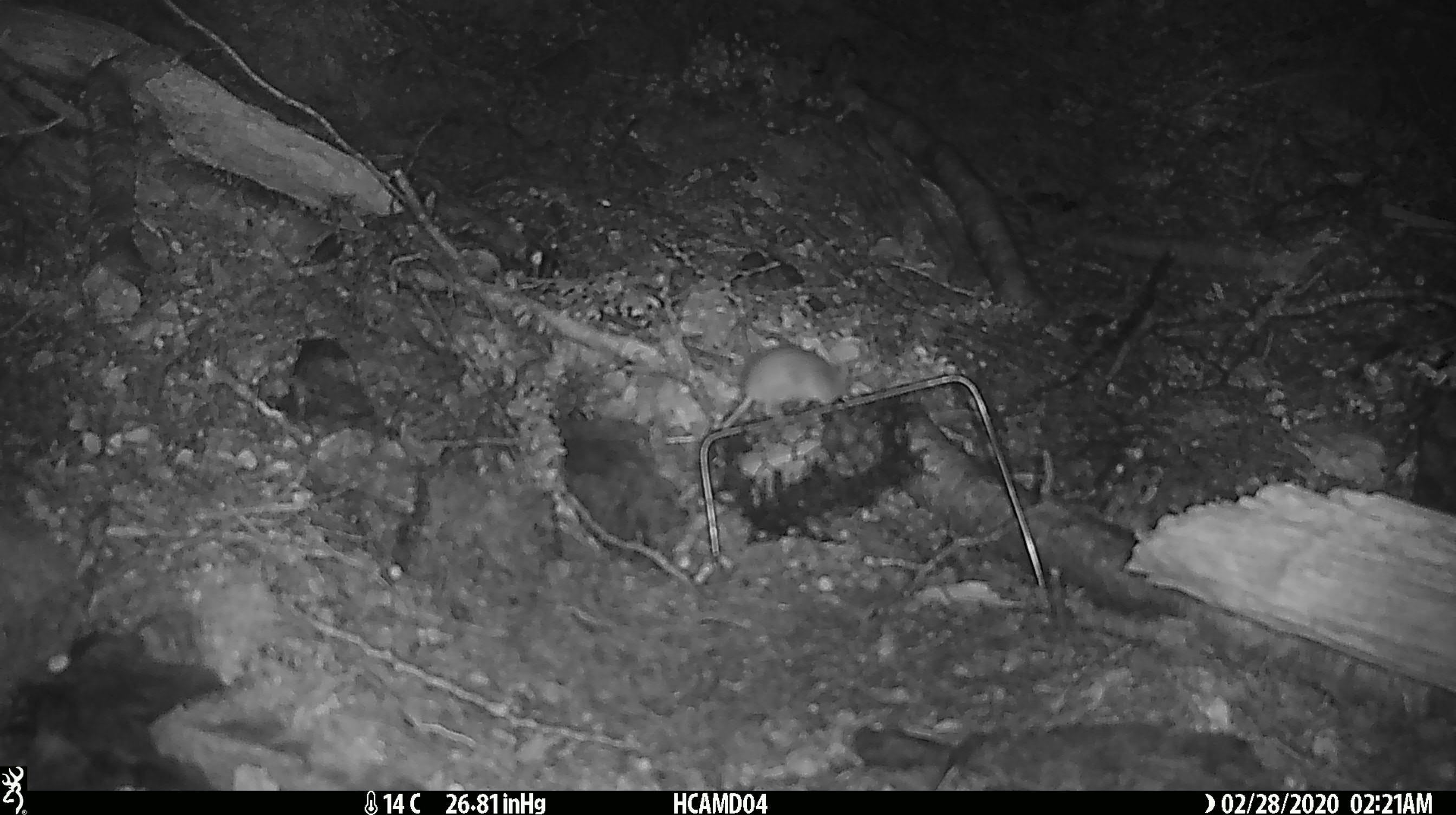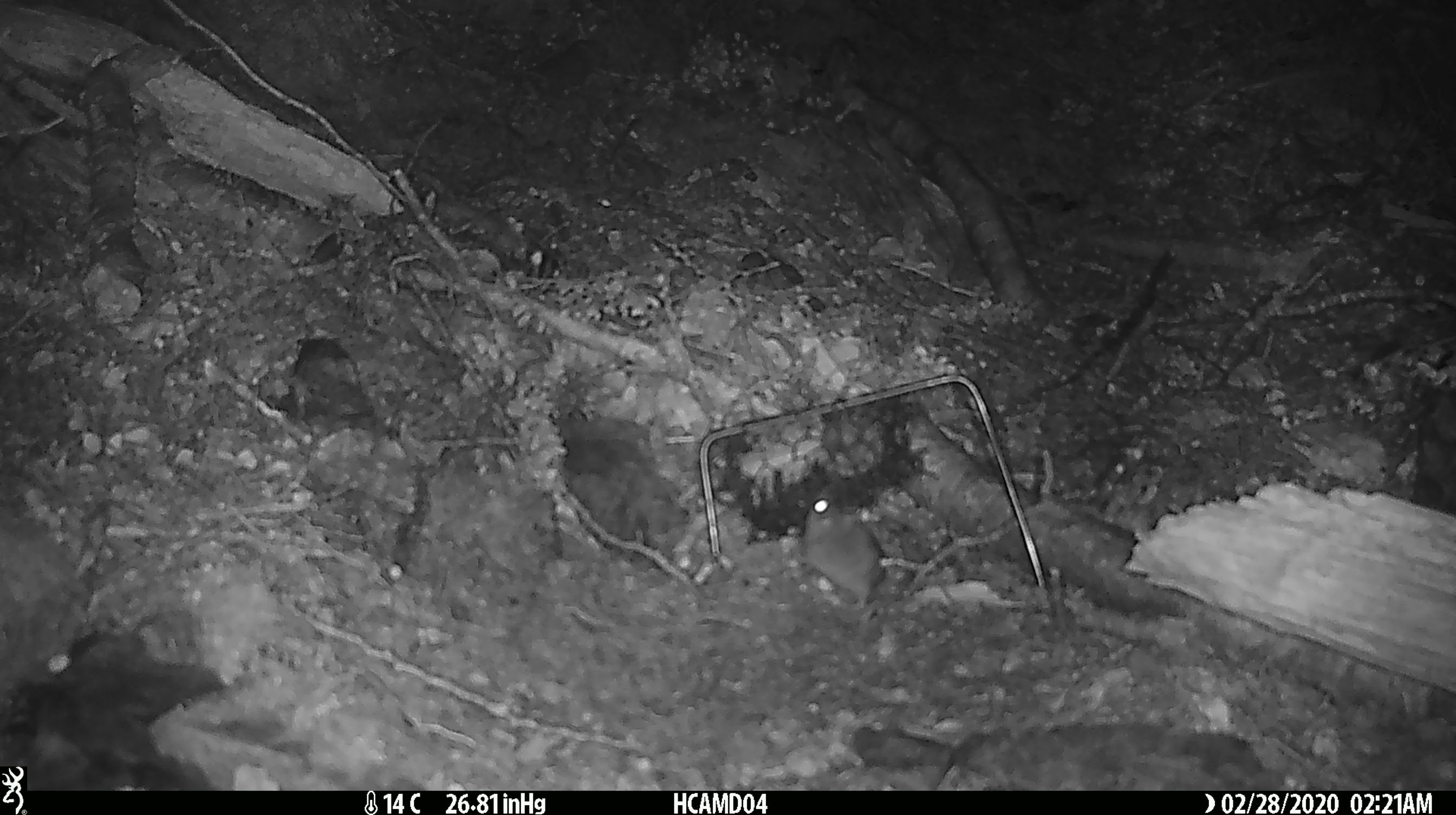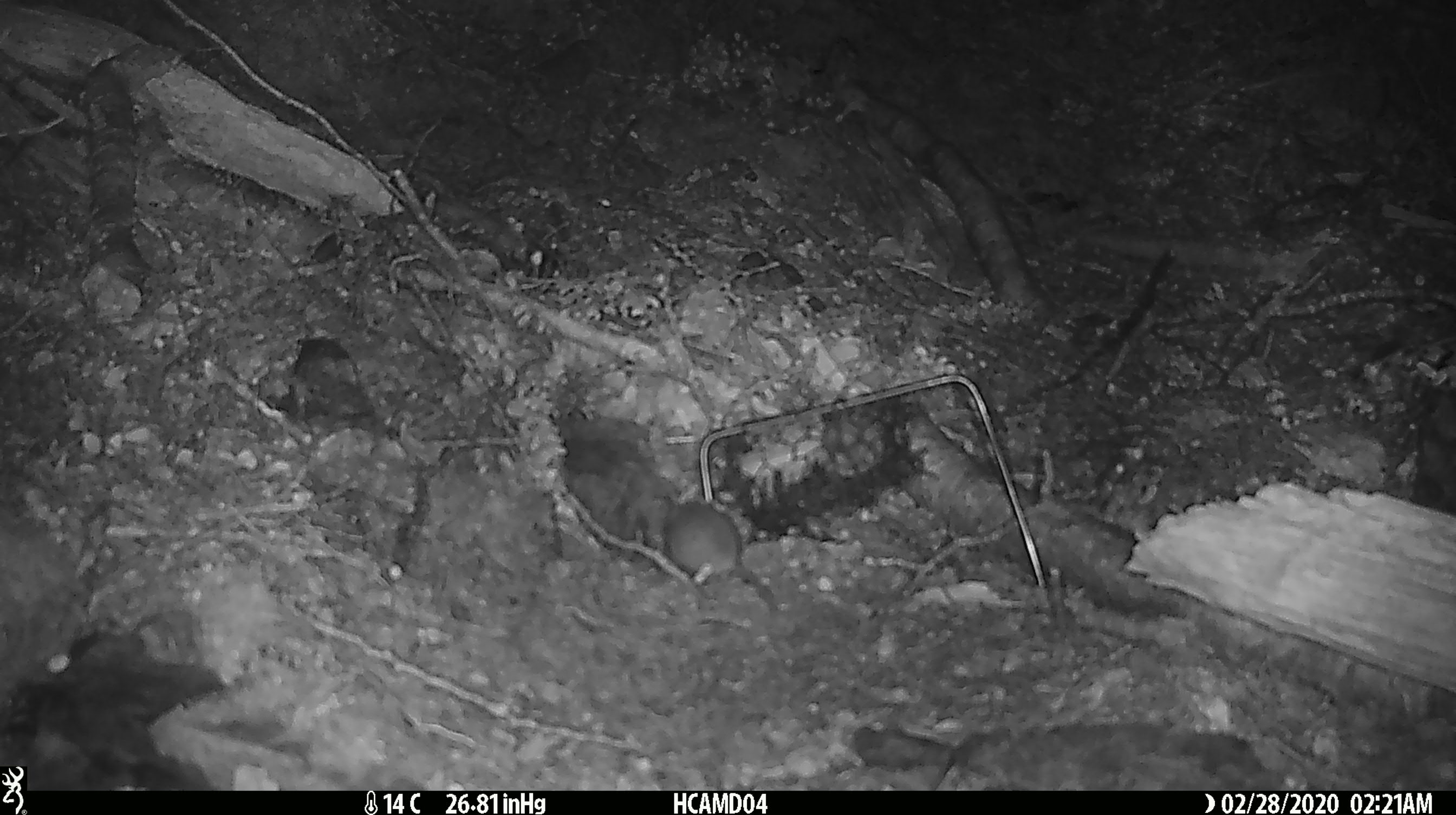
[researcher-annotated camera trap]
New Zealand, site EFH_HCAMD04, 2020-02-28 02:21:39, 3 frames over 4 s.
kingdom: Animalia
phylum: Chordata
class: Mammalia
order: Rodentia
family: Muridae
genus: Mus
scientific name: Mus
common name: mouse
Mouse (Mus).